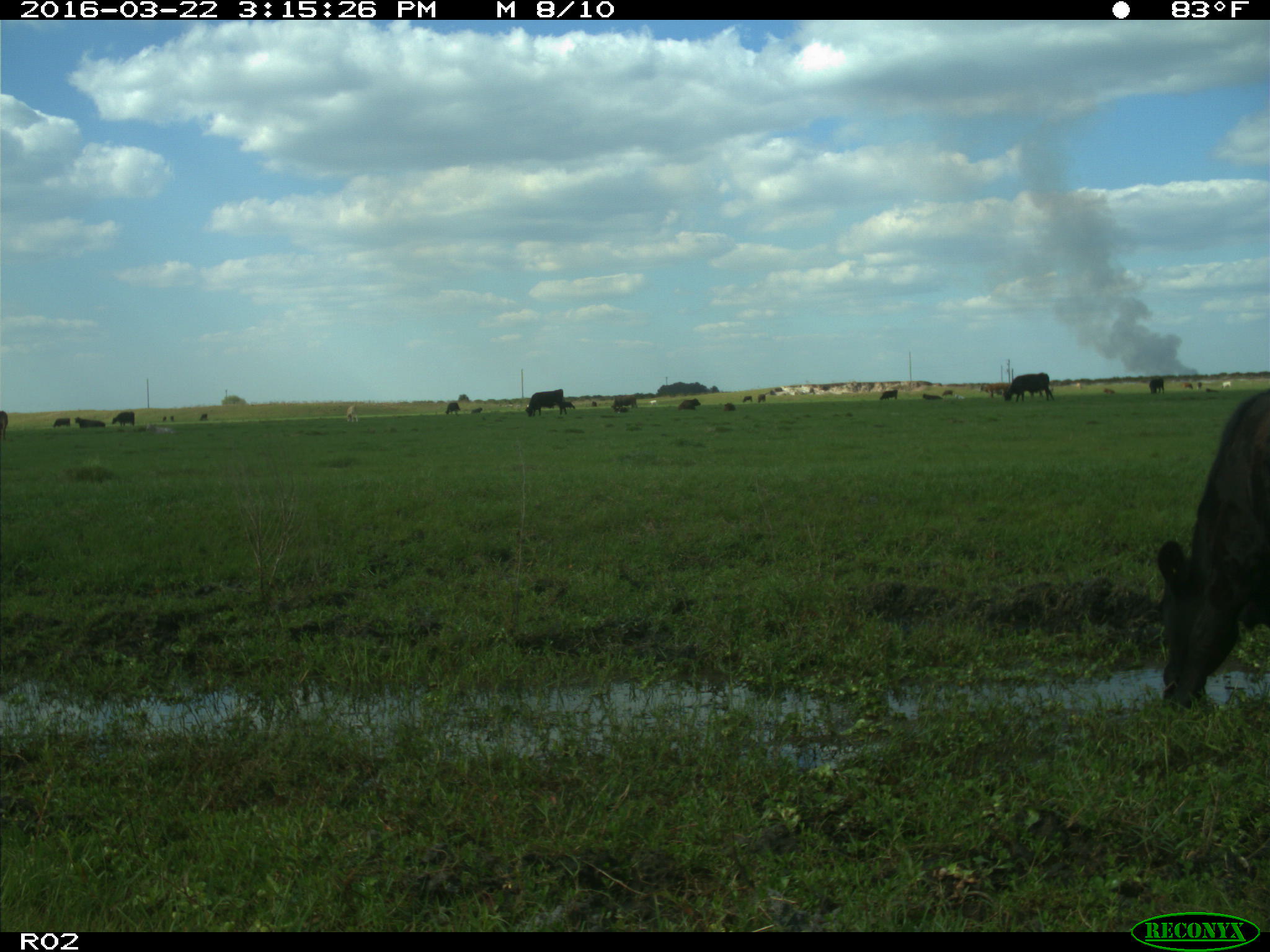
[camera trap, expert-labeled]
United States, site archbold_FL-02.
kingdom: Animalia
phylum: Chordata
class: Mammalia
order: Artiodactyla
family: Bovidae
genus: Bos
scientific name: Bos taurus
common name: domestic cow